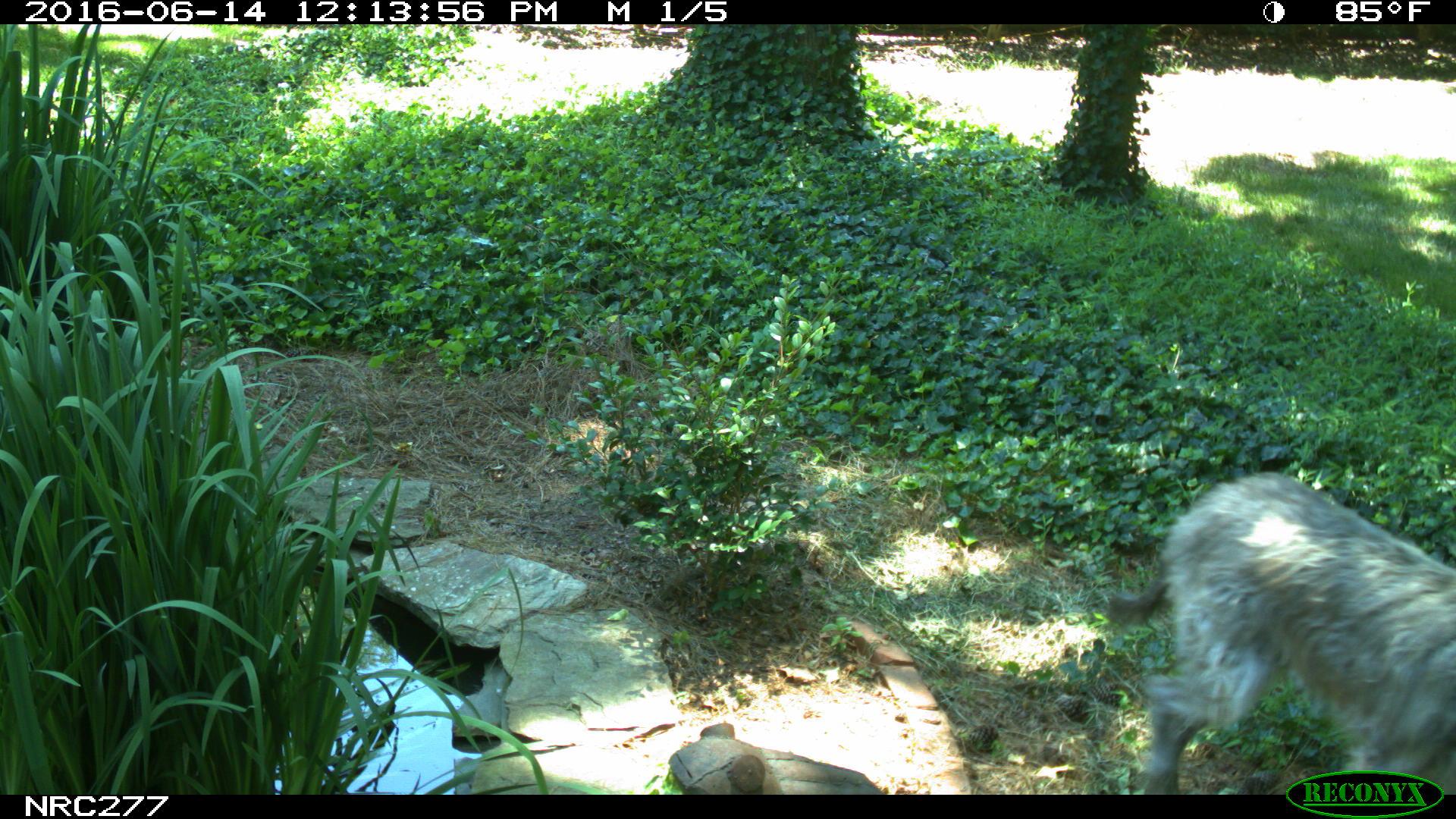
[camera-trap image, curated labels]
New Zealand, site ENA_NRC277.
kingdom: Animalia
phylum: Chordata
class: Mammalia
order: Carnivora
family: Canidae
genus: Canis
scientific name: Canis familiaris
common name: domestic dog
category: dog